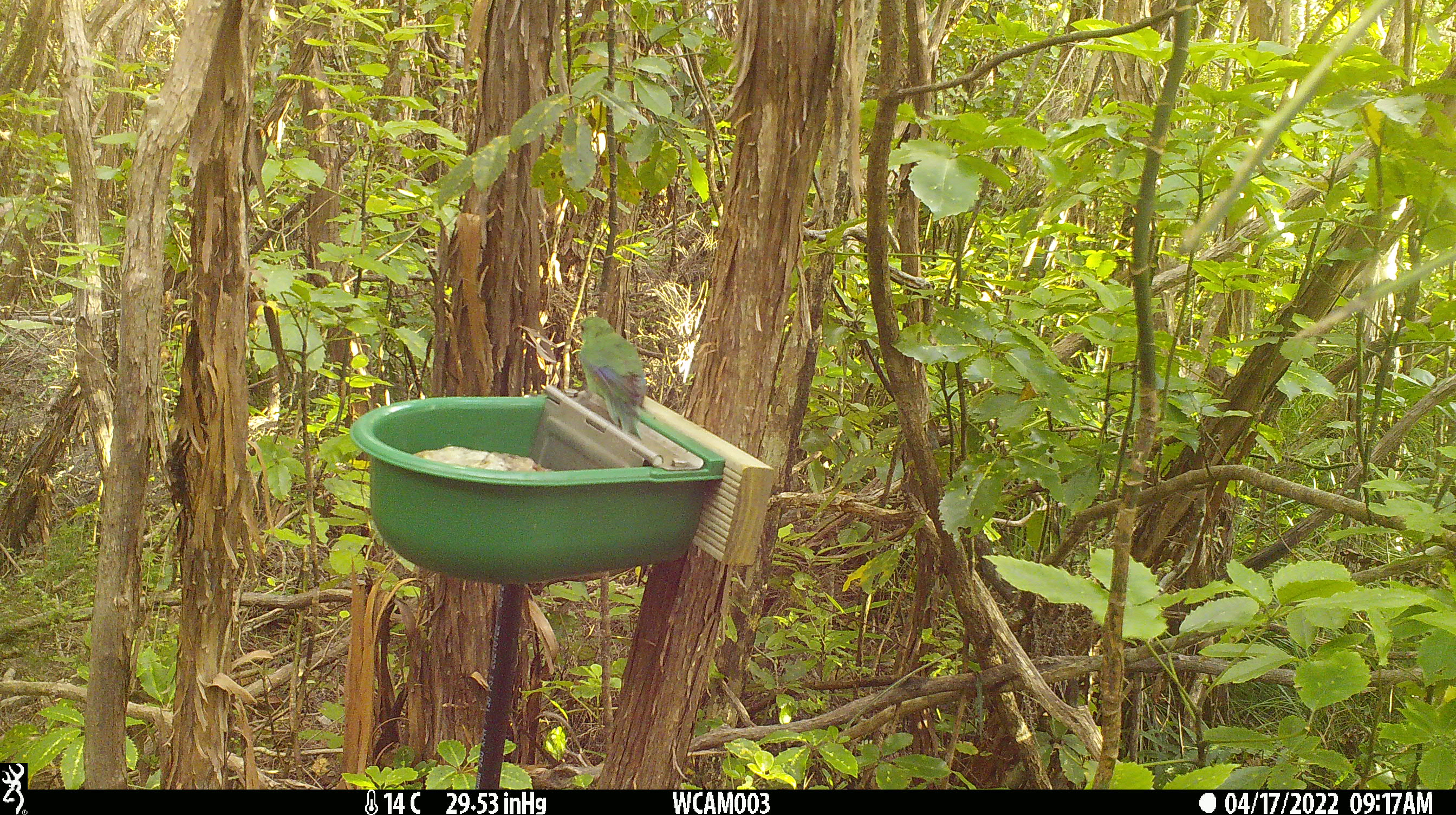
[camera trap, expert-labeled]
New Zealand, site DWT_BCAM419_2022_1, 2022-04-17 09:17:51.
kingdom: Animalia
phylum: Chordata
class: Aves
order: Psittaciformes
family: Psittaculidae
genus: Cyanoramphus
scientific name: Cyanoramphus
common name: parakeet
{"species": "parakeet (Cyanoramphus)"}